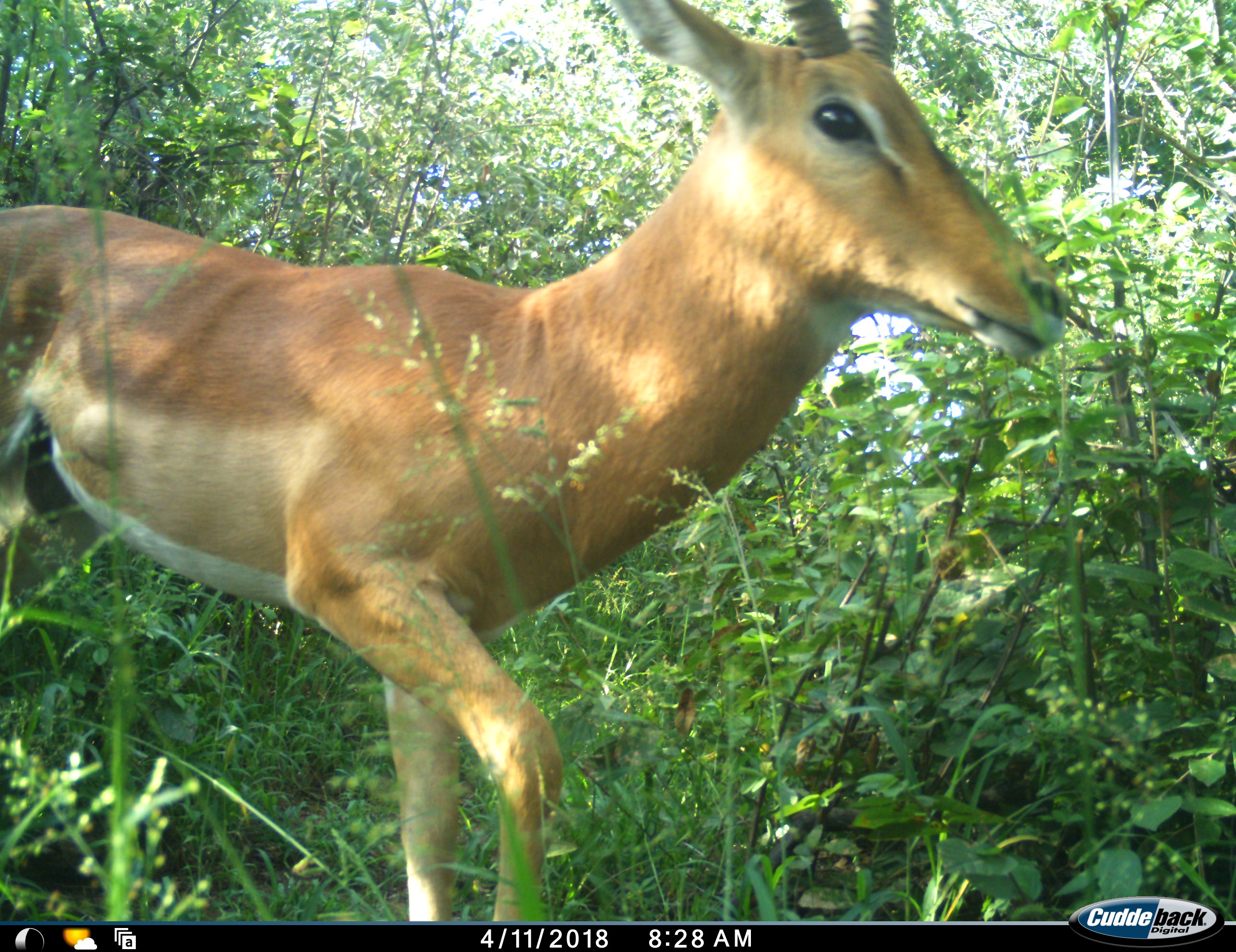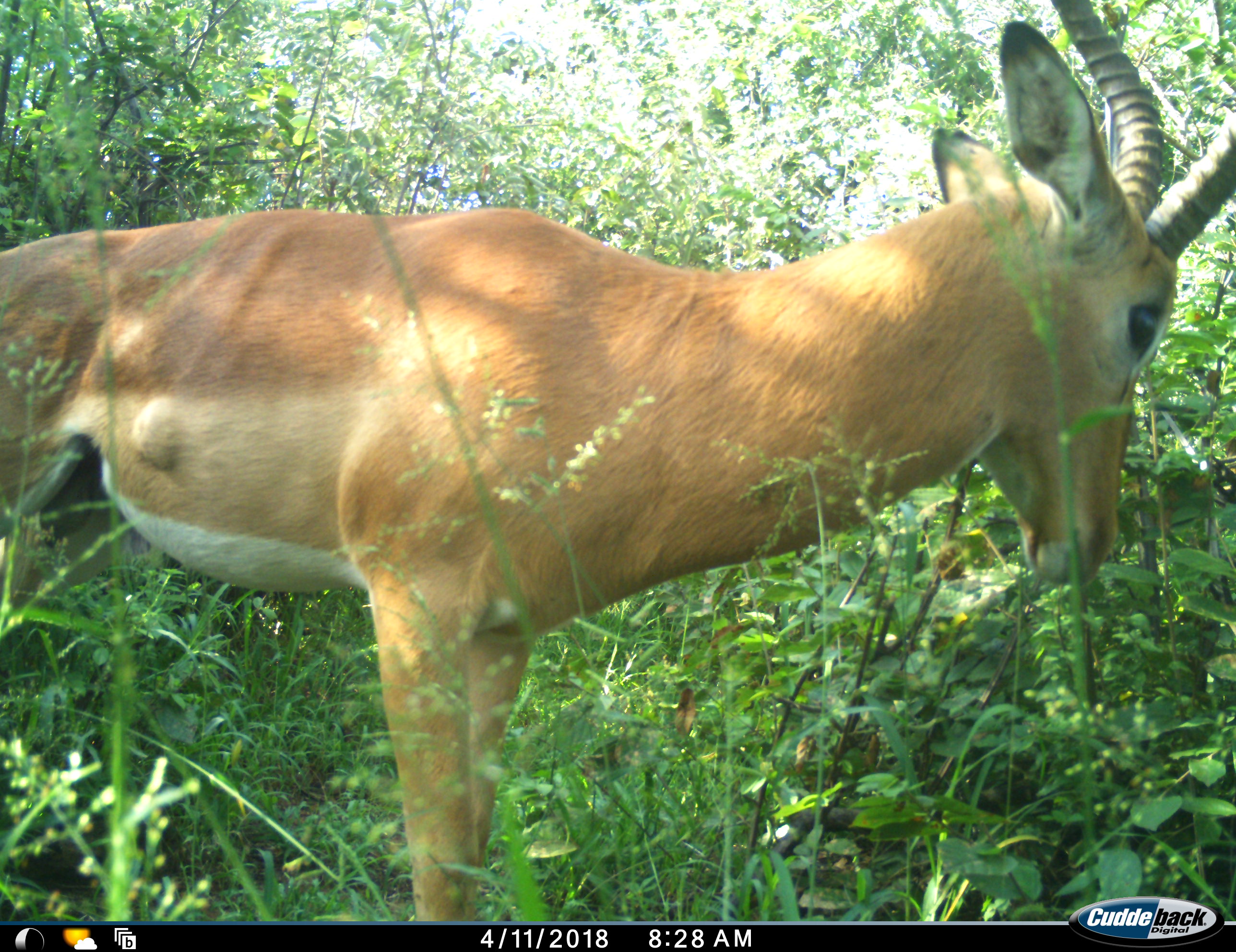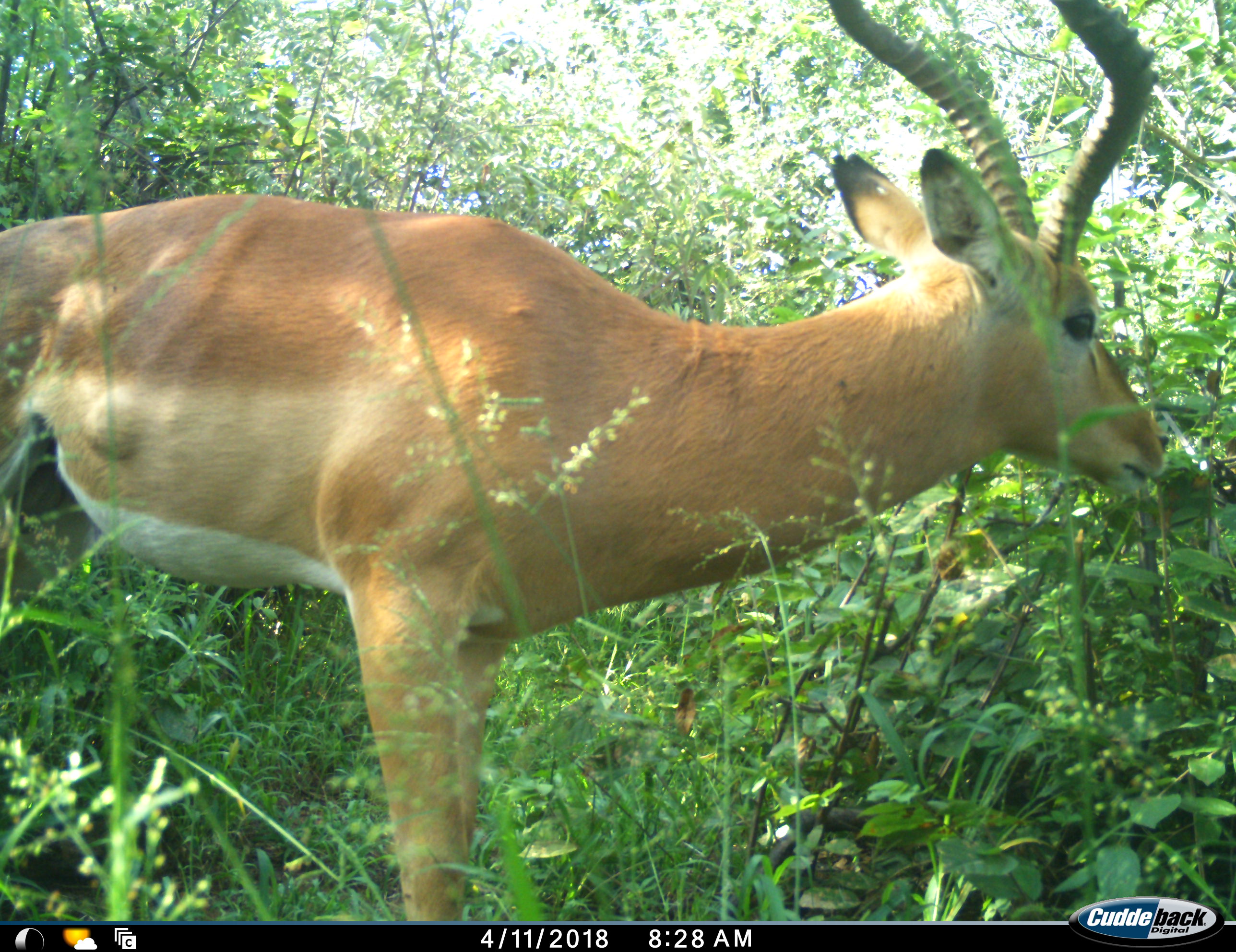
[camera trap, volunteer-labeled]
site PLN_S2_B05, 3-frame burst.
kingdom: Animalia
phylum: Chordata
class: Mammalia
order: Artiodactyla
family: Bovidae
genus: Aepyceros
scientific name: Aepyceros melampus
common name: impala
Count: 1.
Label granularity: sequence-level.